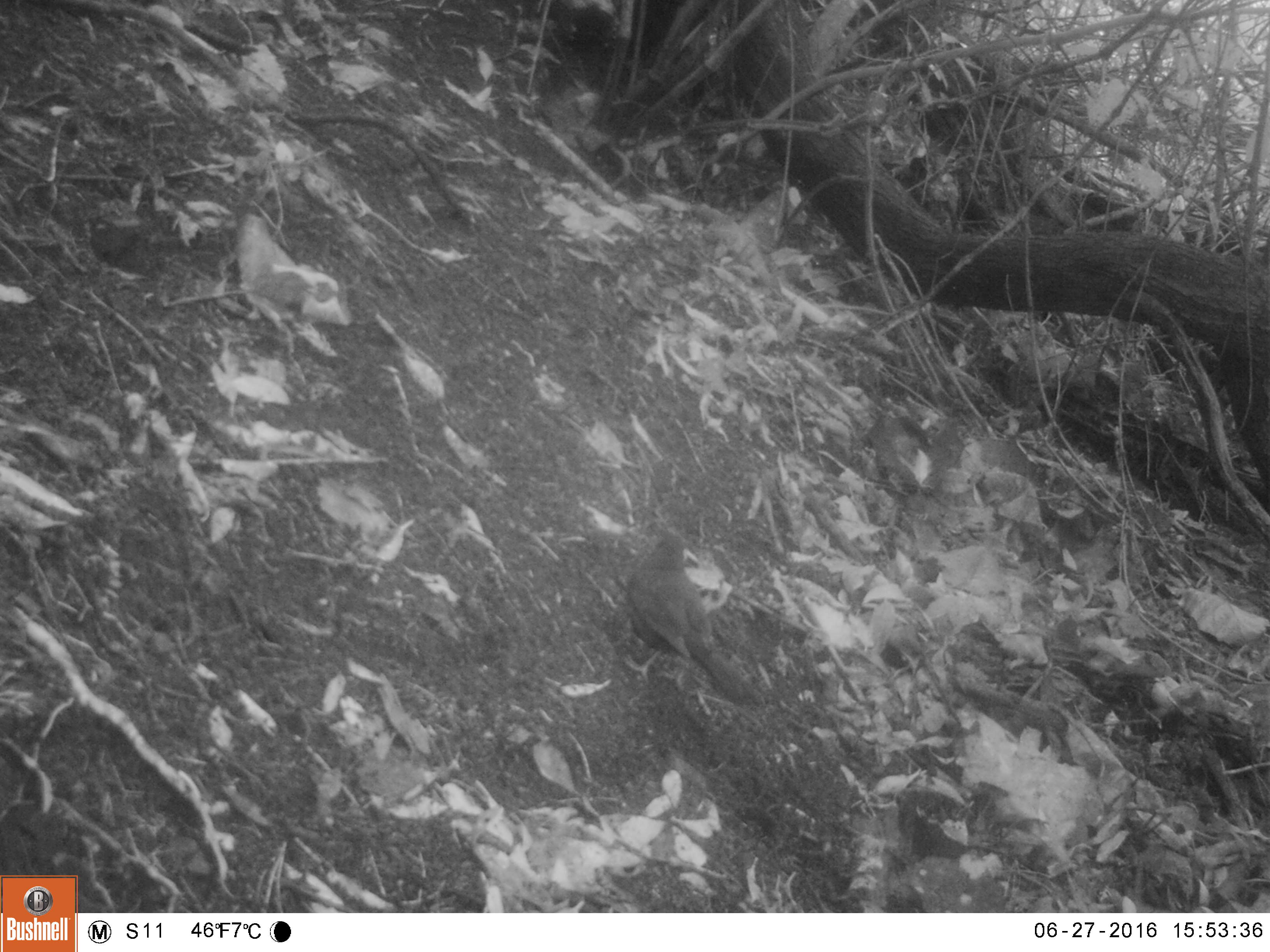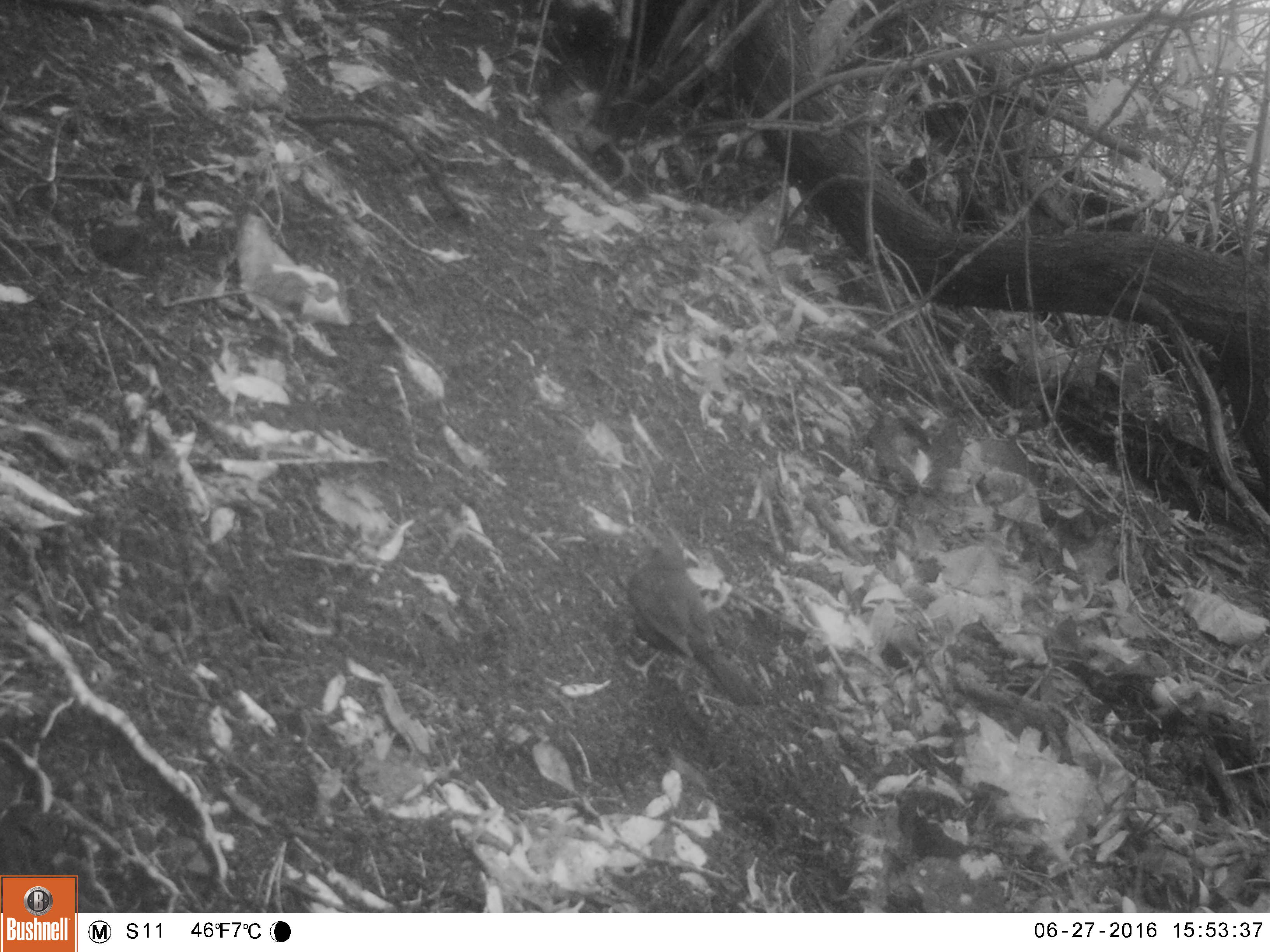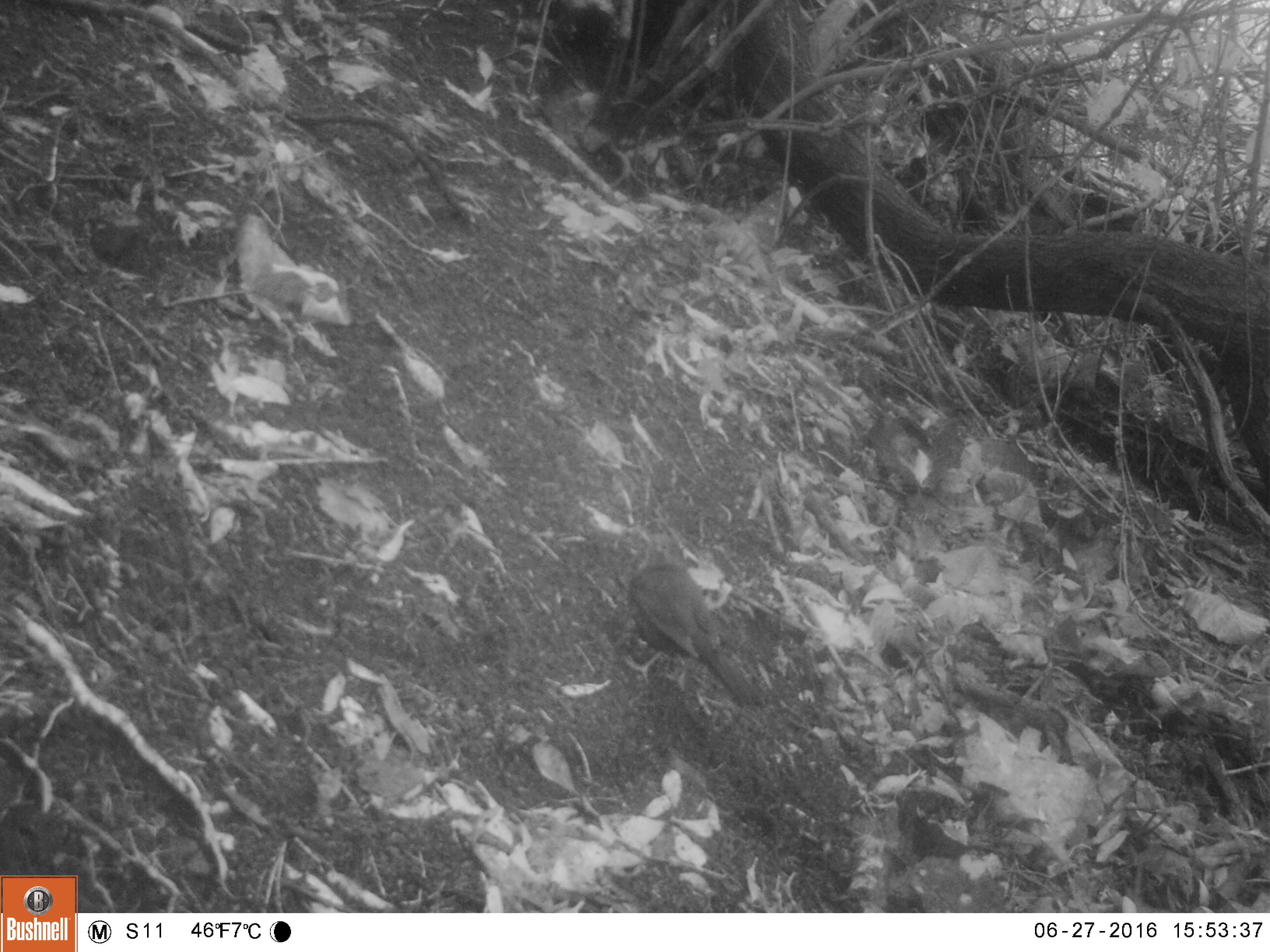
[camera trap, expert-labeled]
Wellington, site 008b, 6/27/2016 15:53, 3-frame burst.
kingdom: Animalia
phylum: Chordata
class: Aves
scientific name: Aves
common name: bird